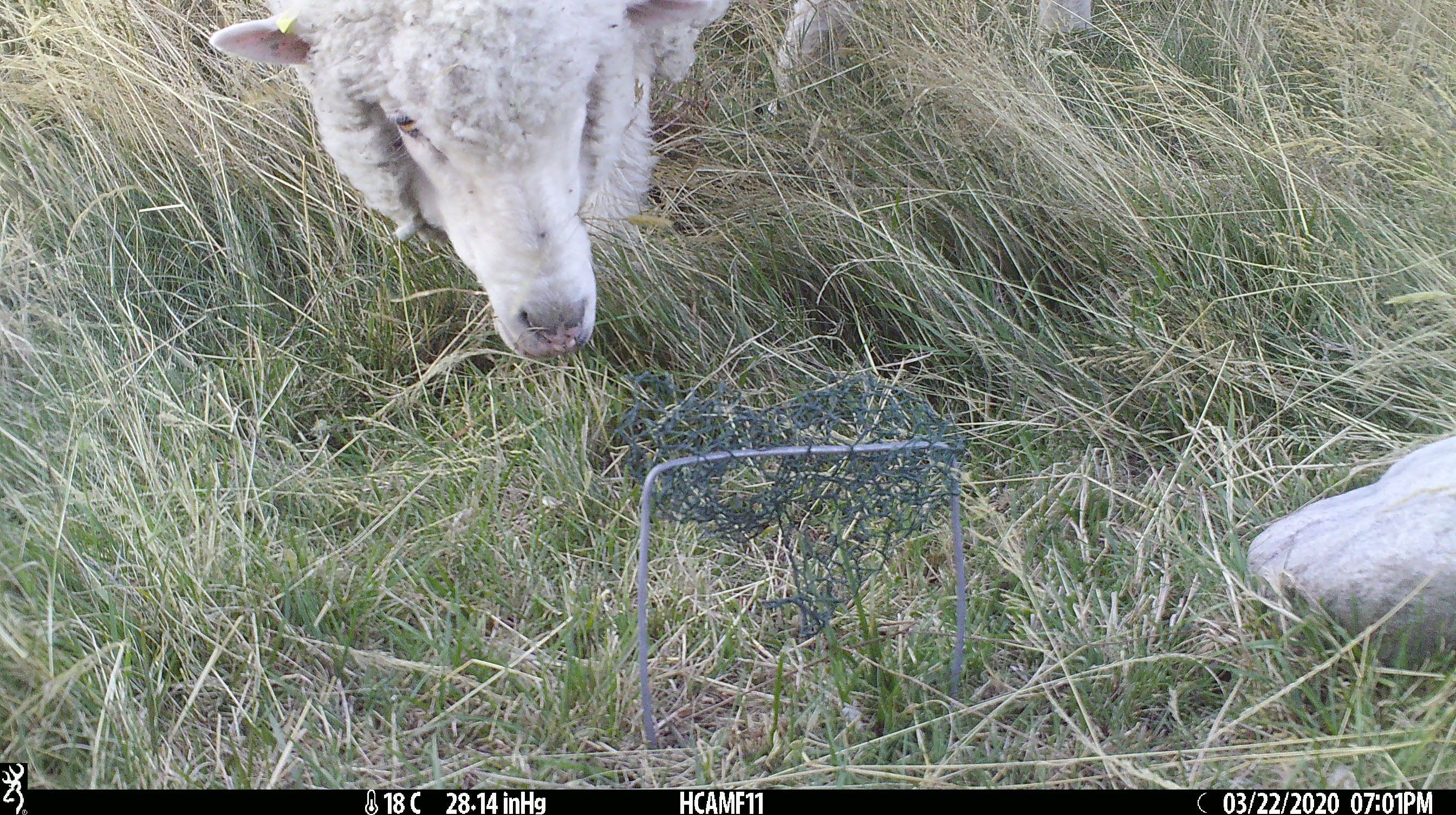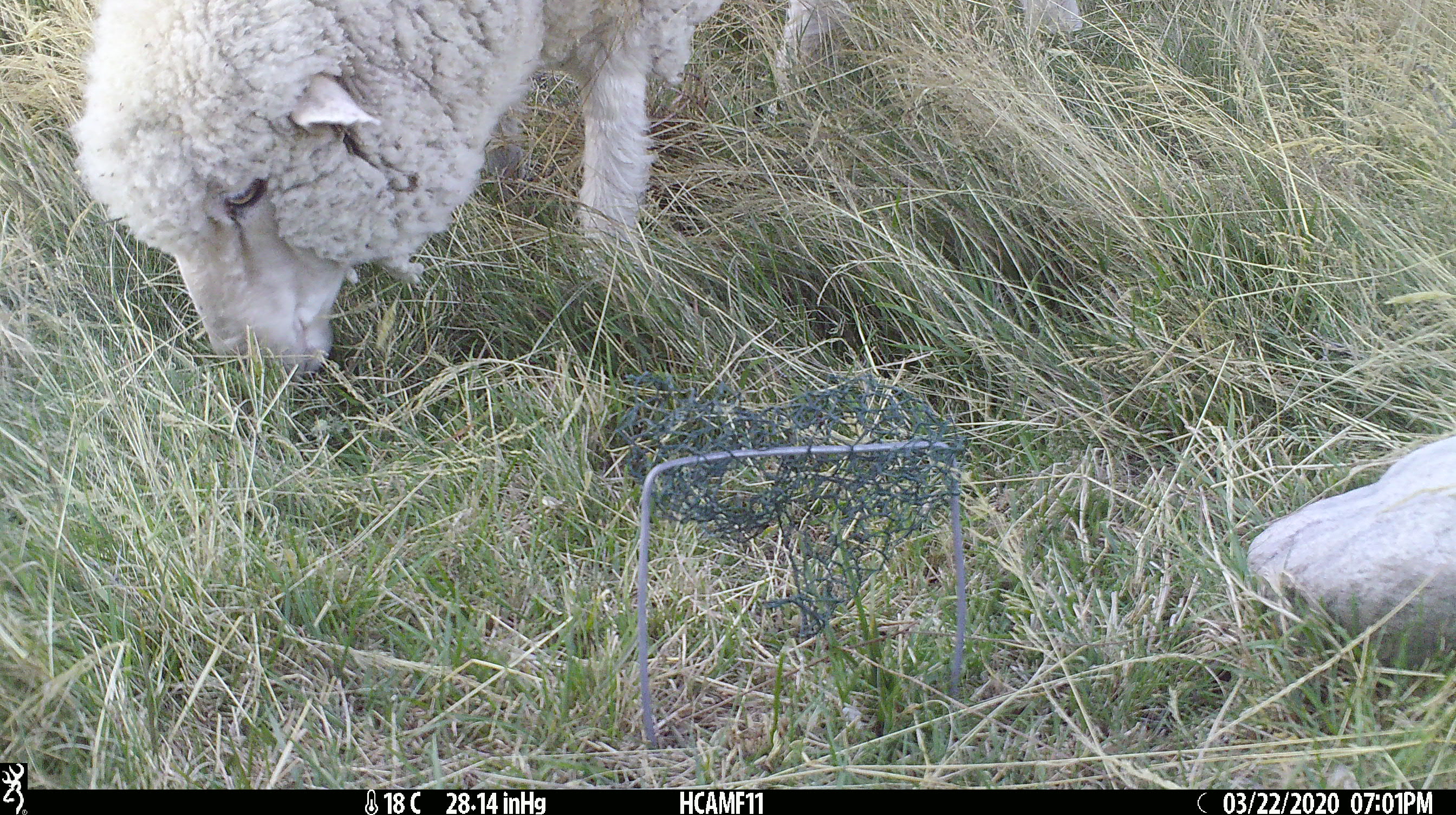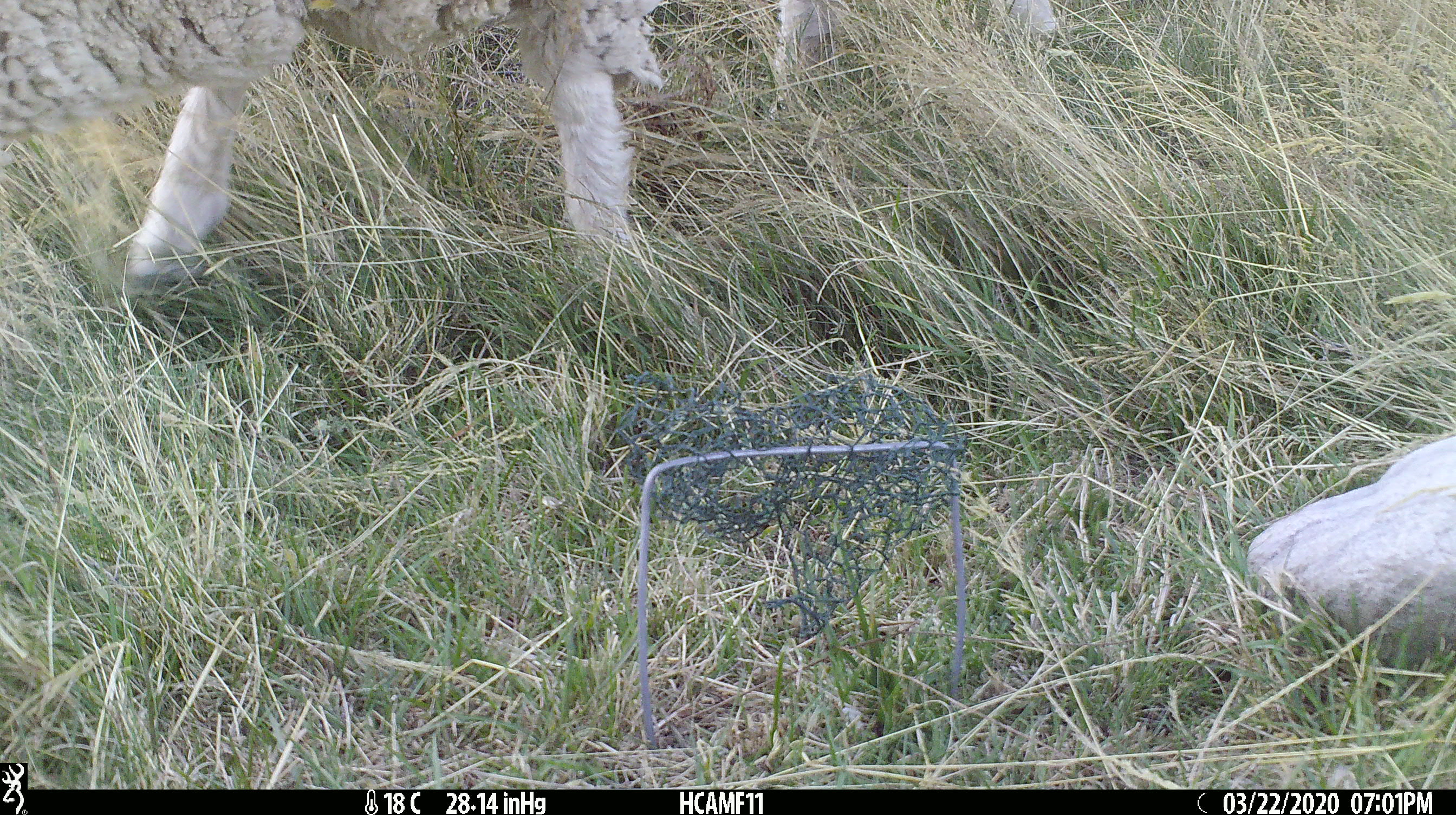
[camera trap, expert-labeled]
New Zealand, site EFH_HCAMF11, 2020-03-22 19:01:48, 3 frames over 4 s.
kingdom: Animalia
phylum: Chordata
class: Mammalia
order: Artiodactyla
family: Bovidae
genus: Ovis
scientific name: Ovis aries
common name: domestic sheep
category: sheep